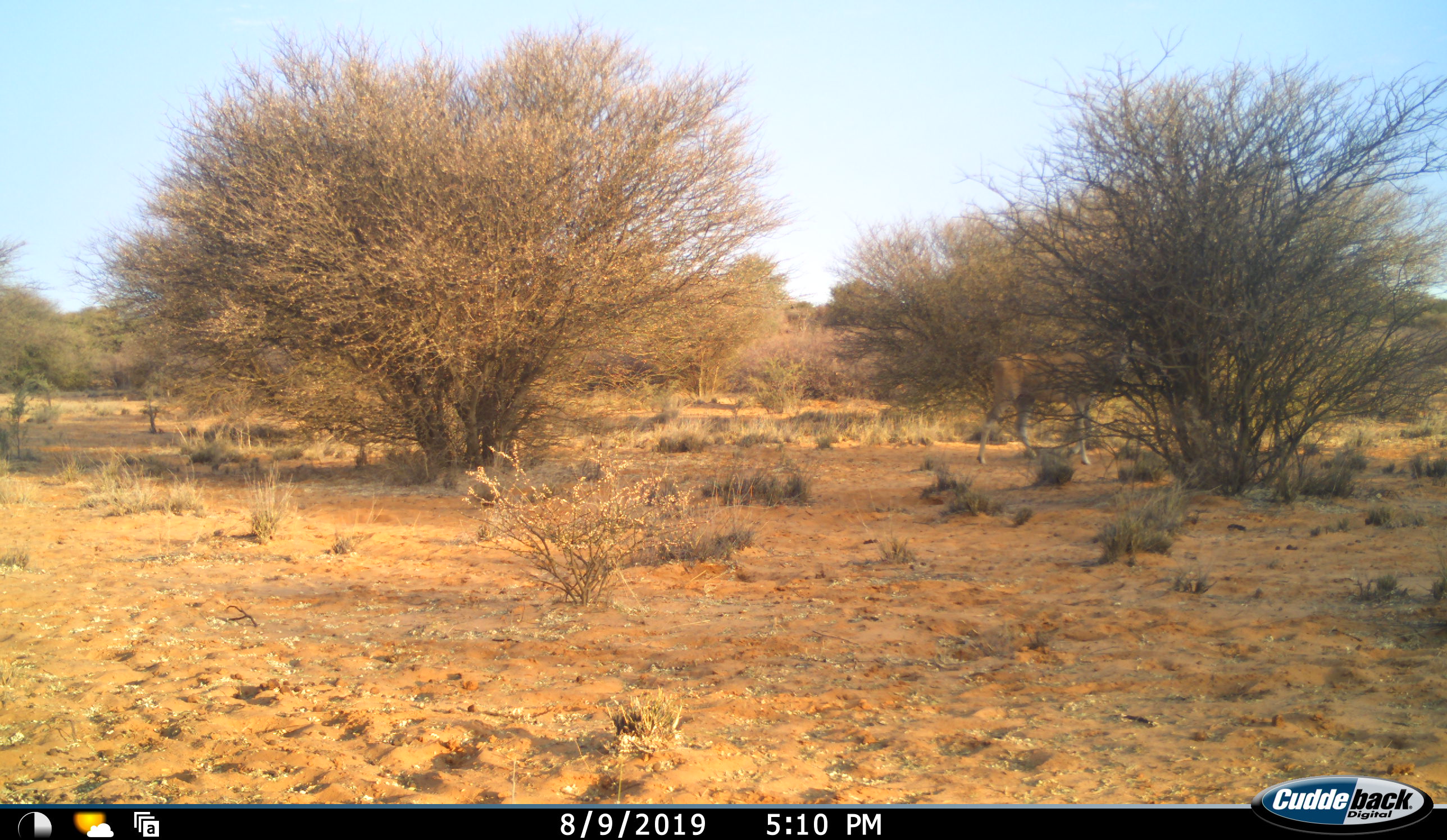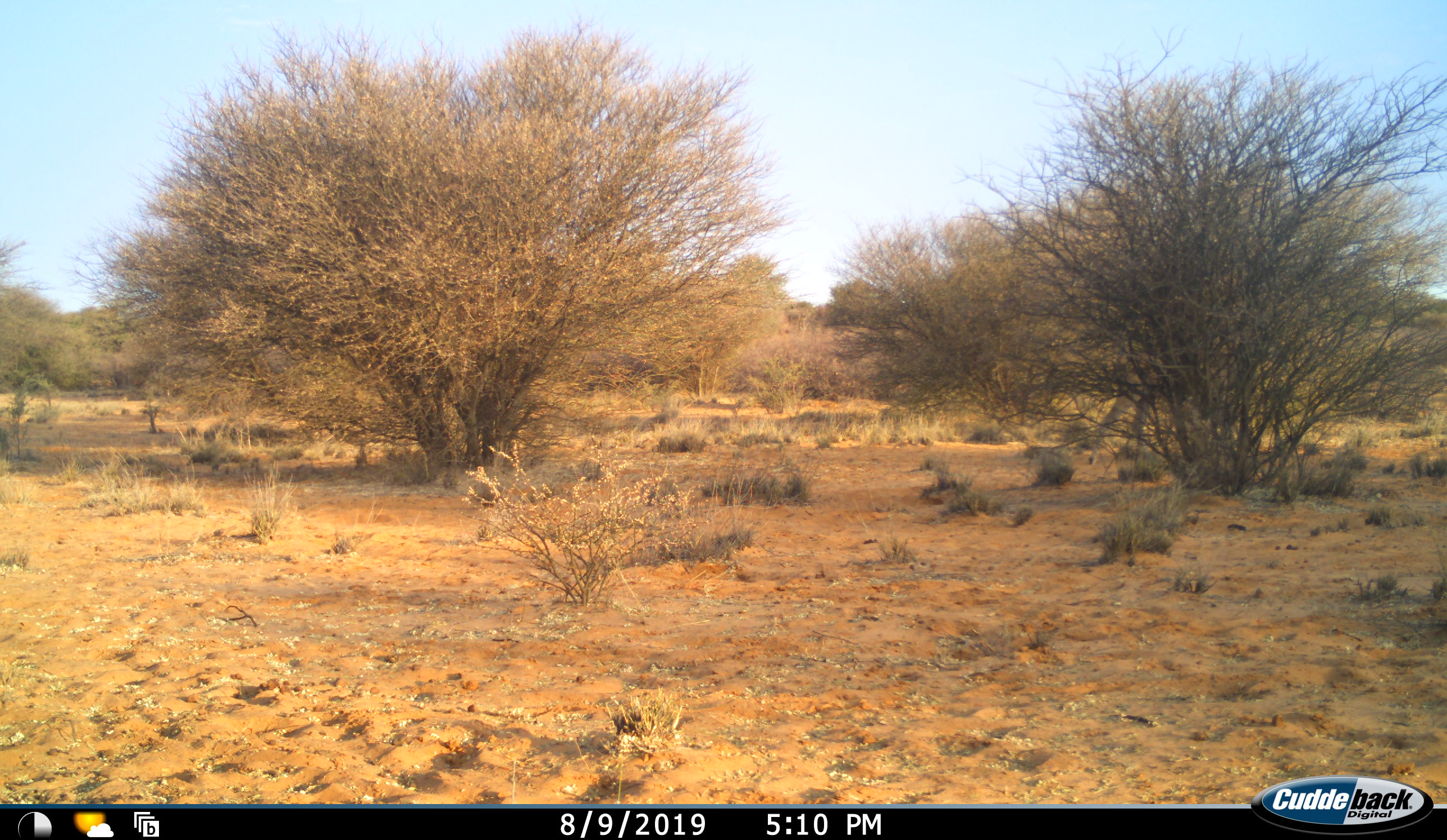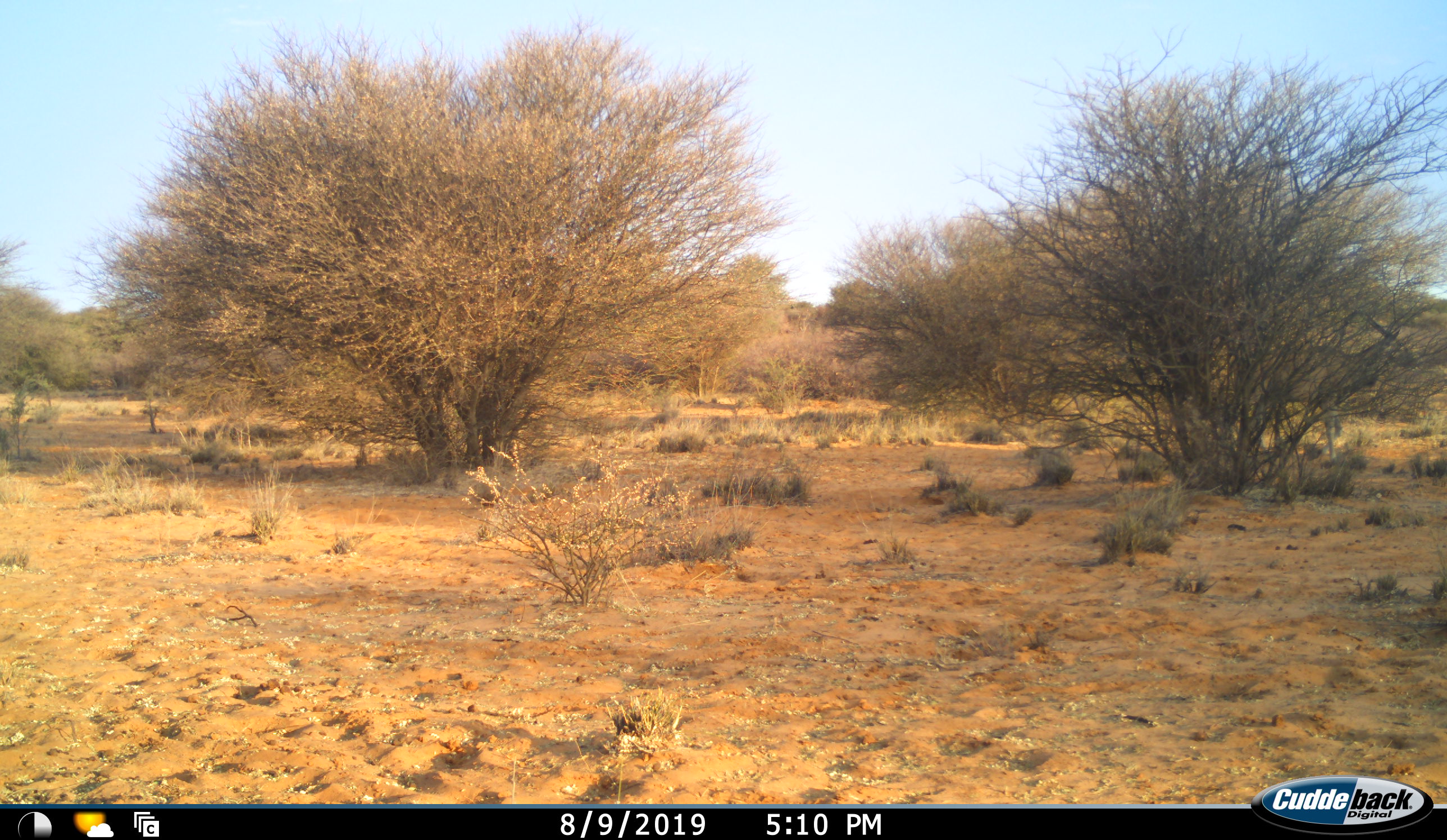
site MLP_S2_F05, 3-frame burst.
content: unidentified animal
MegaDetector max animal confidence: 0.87